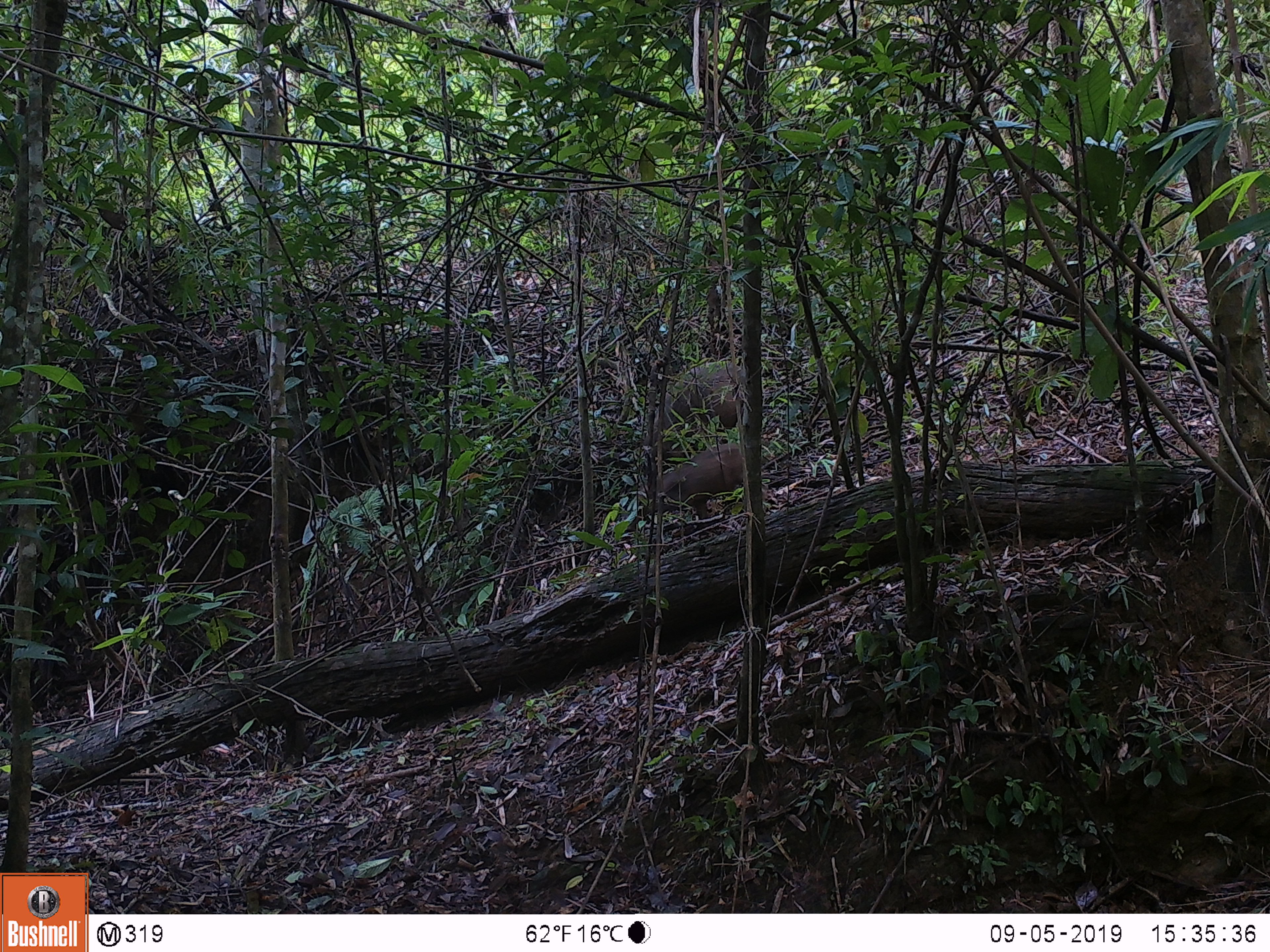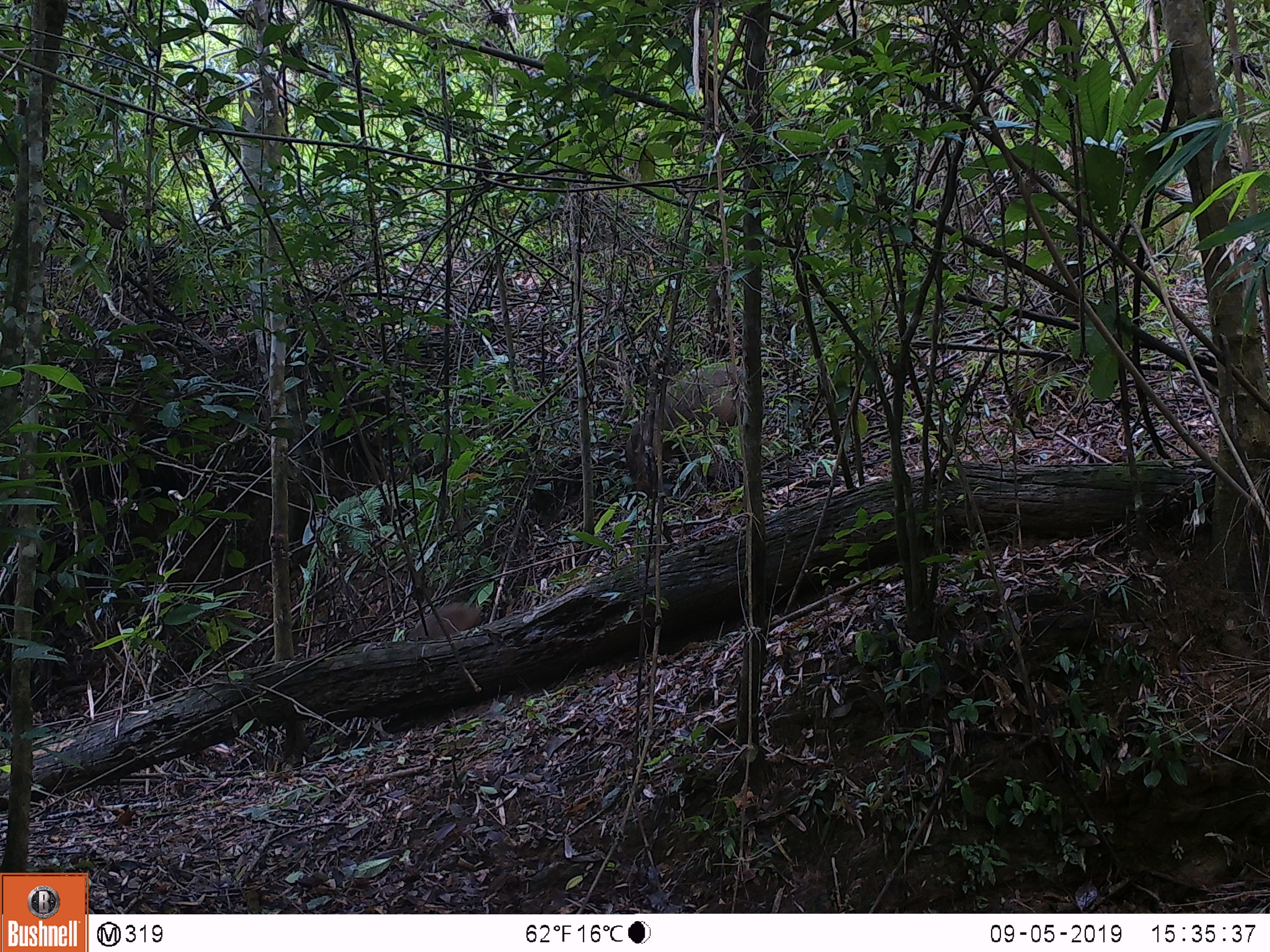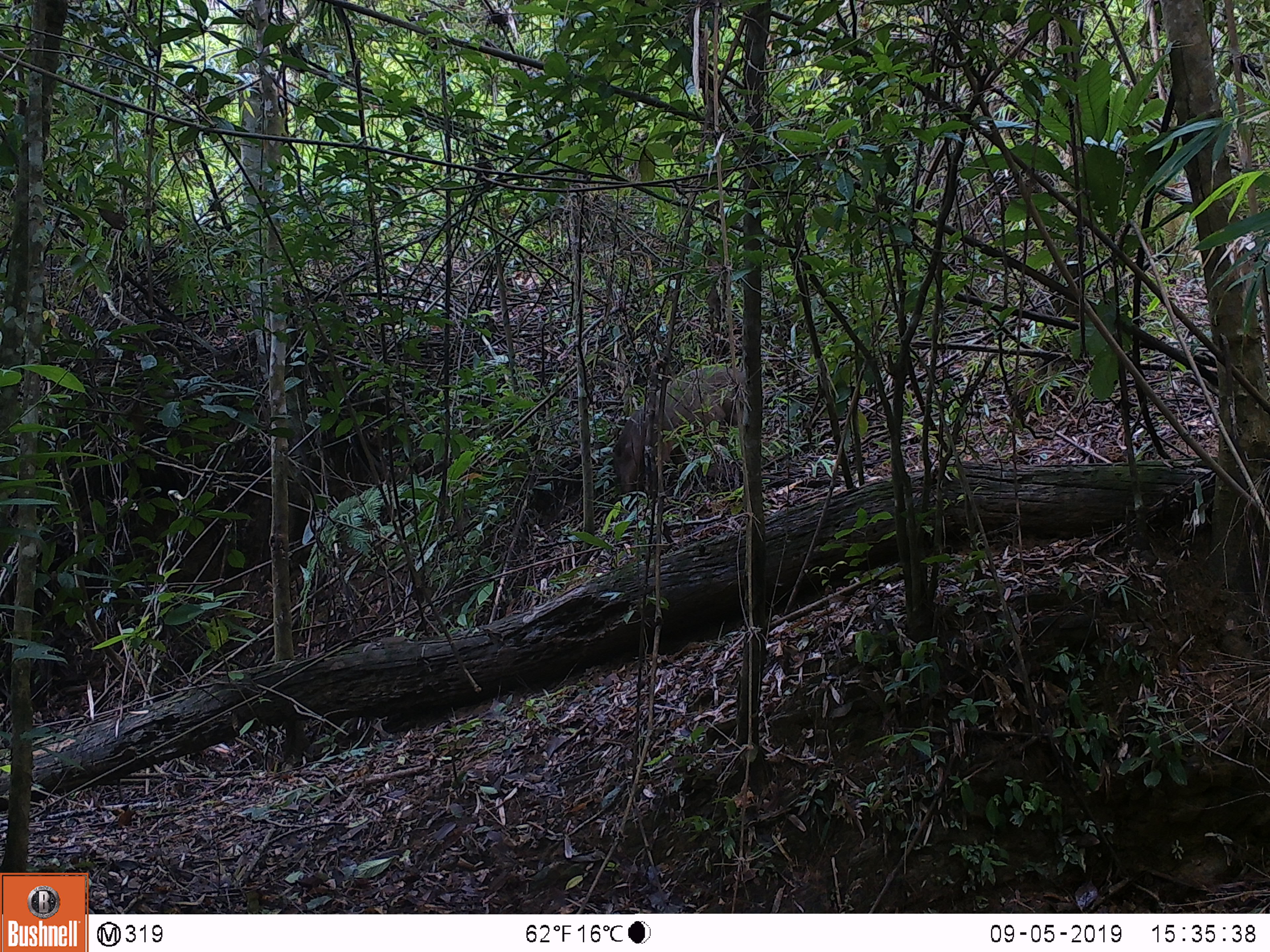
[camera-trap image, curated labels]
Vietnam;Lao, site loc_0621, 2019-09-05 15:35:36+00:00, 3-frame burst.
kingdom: Animalia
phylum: Chordata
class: Mammalia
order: Artiodactyla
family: Suidae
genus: Sus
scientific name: Sus scrofa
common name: eurasian wild pig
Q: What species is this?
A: Eurasian wild pig (Sus scrofa).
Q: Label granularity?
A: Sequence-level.